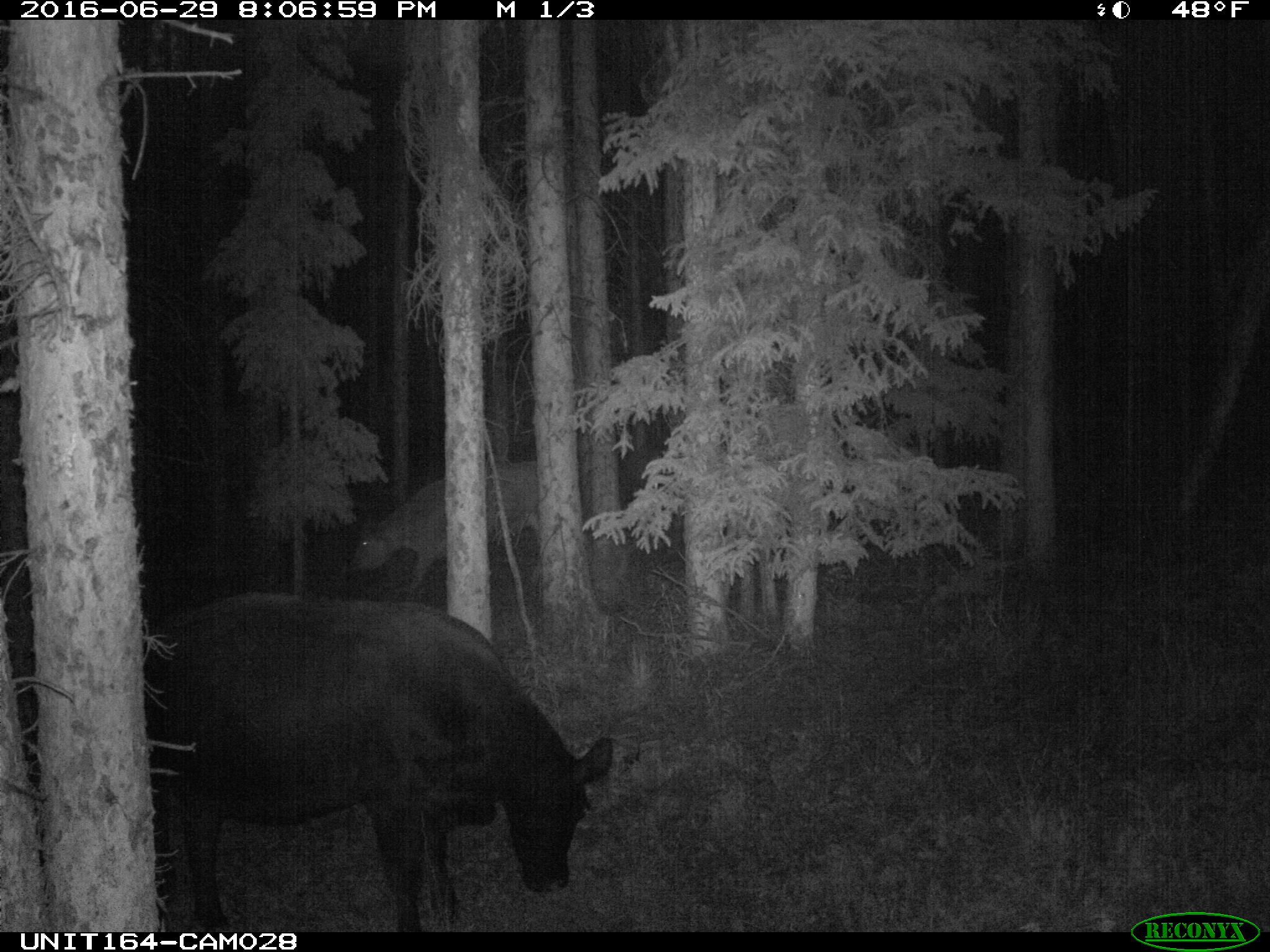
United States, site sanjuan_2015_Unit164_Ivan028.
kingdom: Animalia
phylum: Chordata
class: Mammalia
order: Artiodactyla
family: Bovidae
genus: Bos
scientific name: Bos taurus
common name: domestic cow